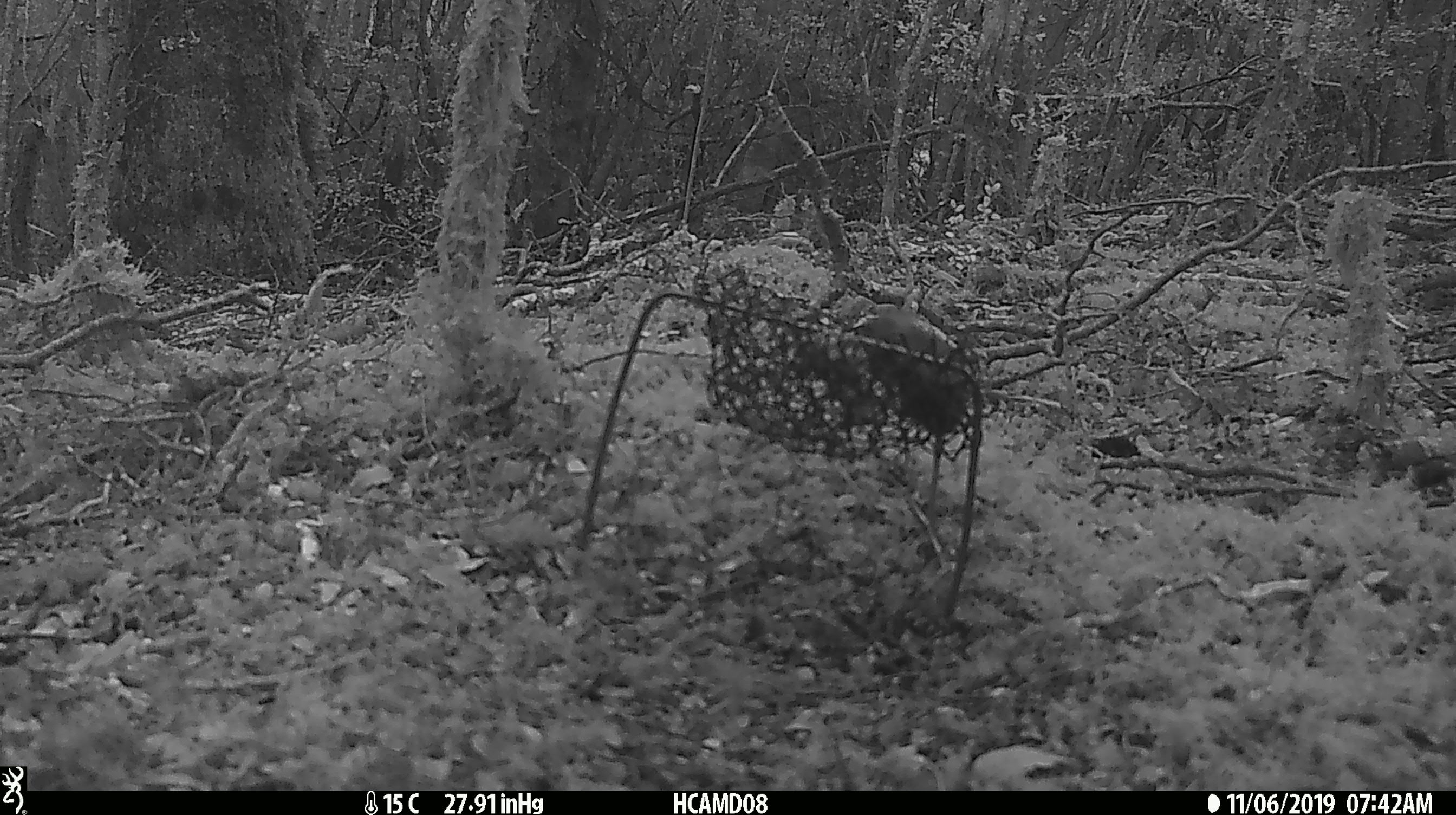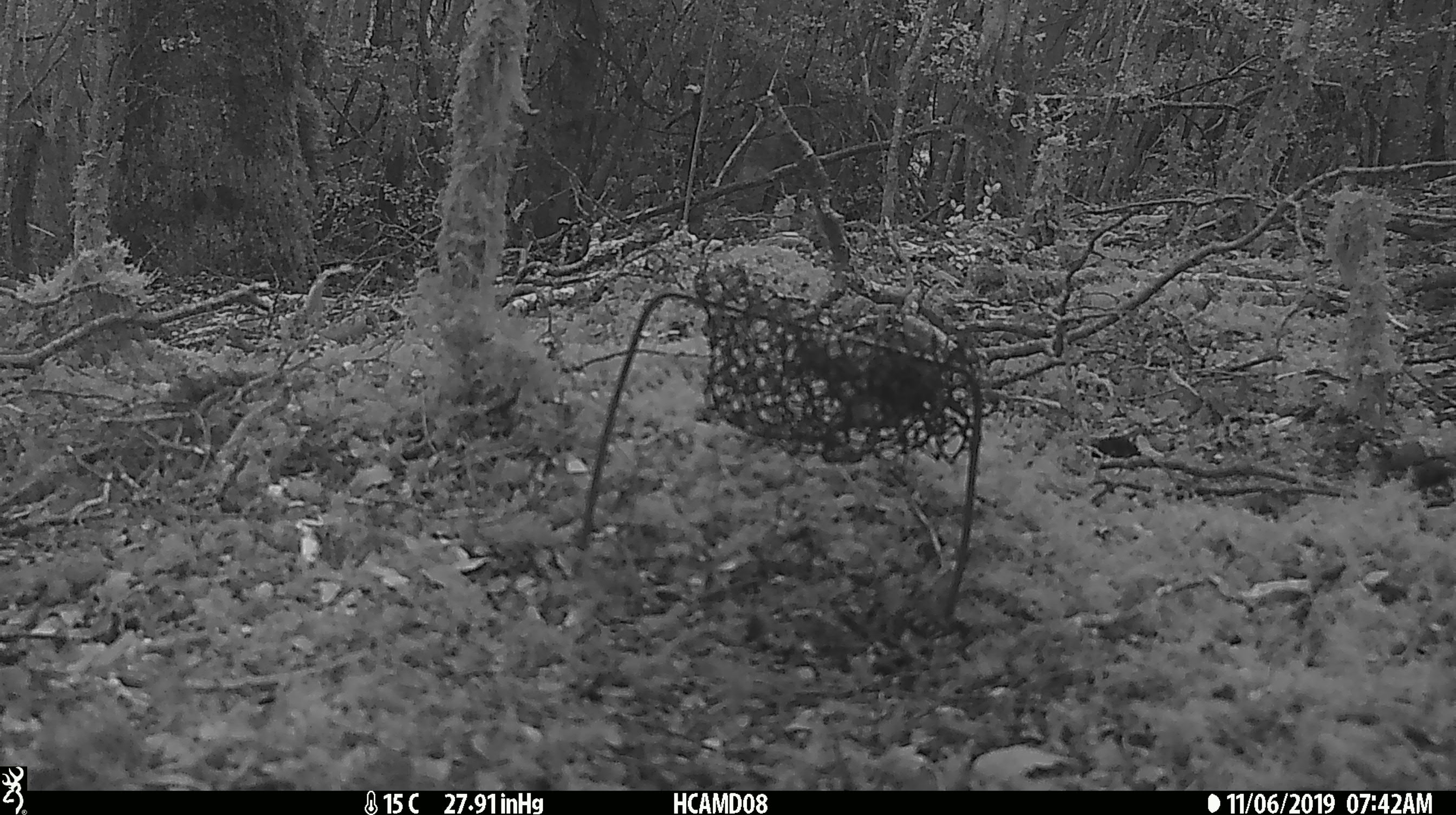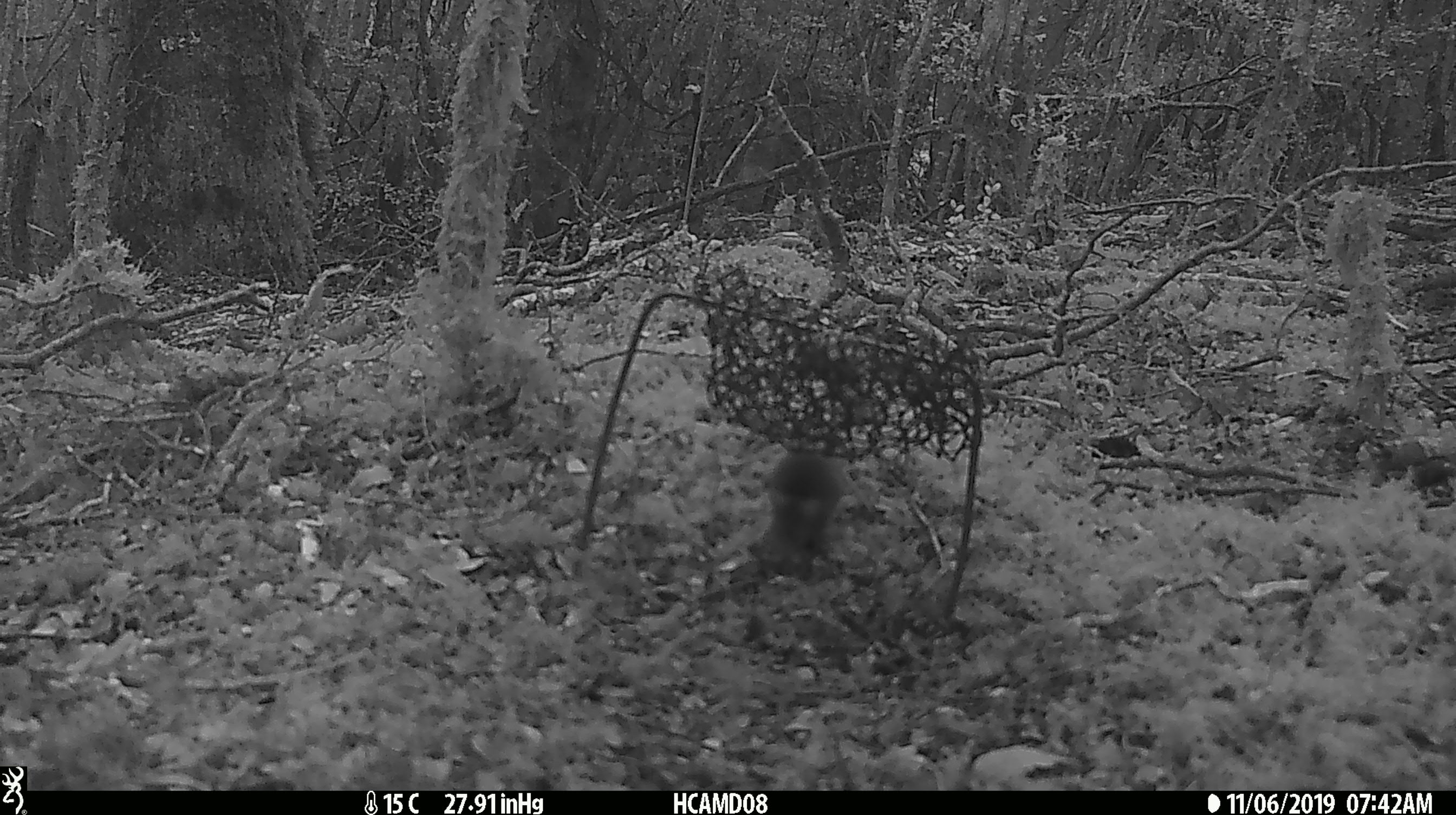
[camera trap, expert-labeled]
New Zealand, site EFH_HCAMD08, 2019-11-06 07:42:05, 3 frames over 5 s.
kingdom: Animalia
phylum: Chordata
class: Mammalia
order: Rodentia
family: Muridae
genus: Mus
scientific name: Mus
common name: mouse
Mouse (Mus).